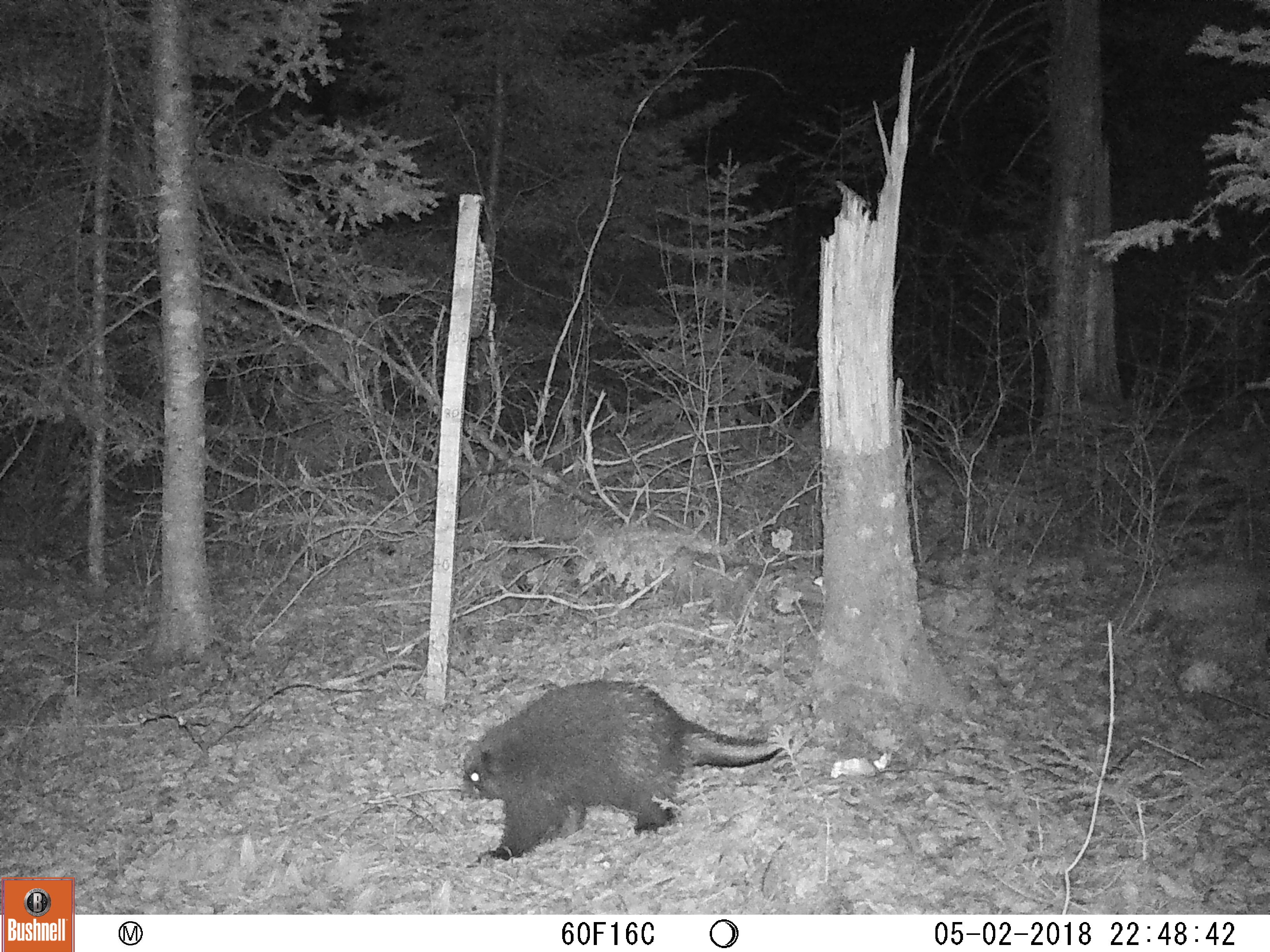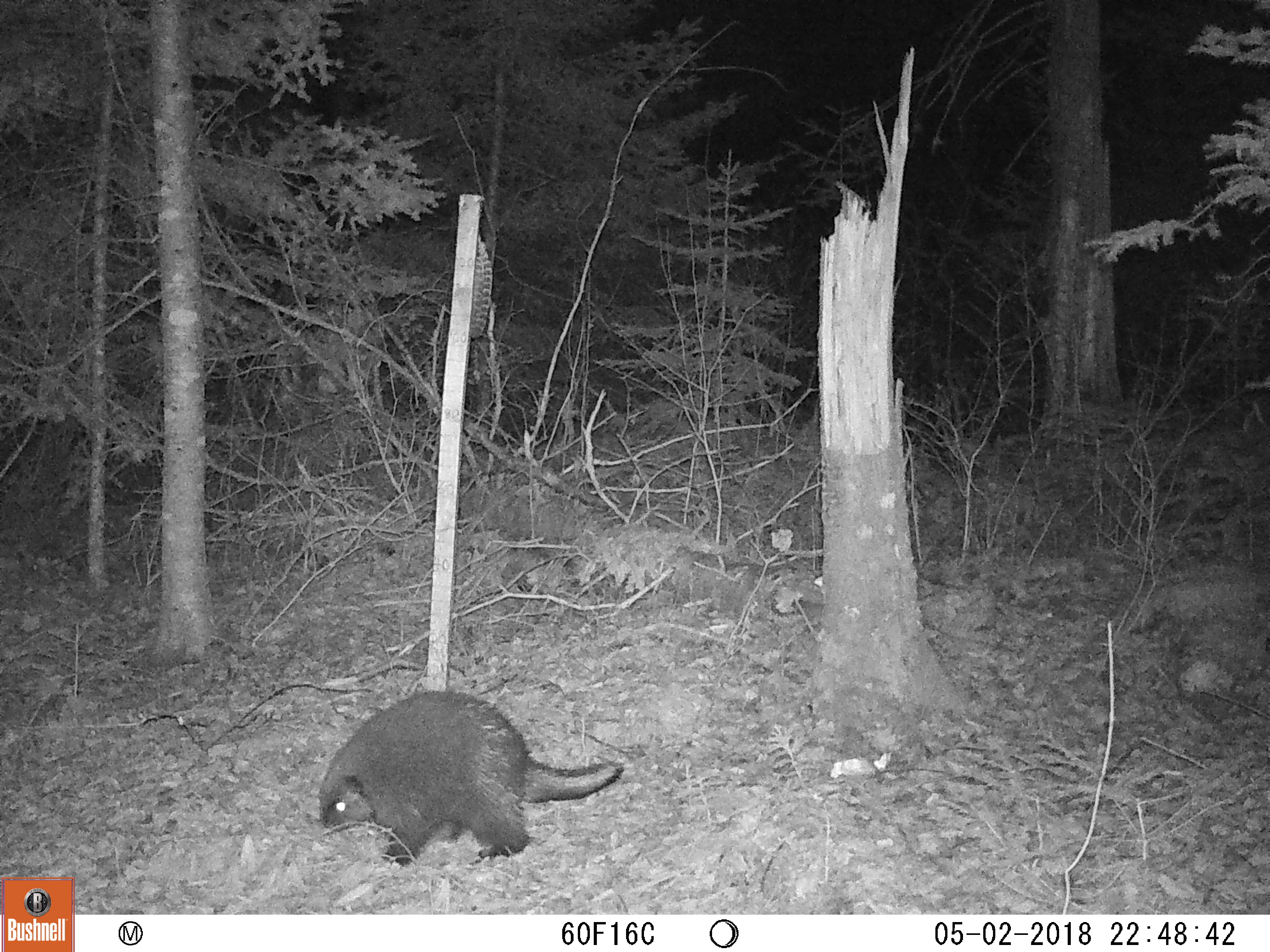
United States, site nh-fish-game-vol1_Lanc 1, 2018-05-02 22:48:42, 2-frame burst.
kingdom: Animalia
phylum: Chordata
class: Mammalia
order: Rodentia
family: Erethizontidae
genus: Erethizon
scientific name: Erethizon dorsatum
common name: porcupine